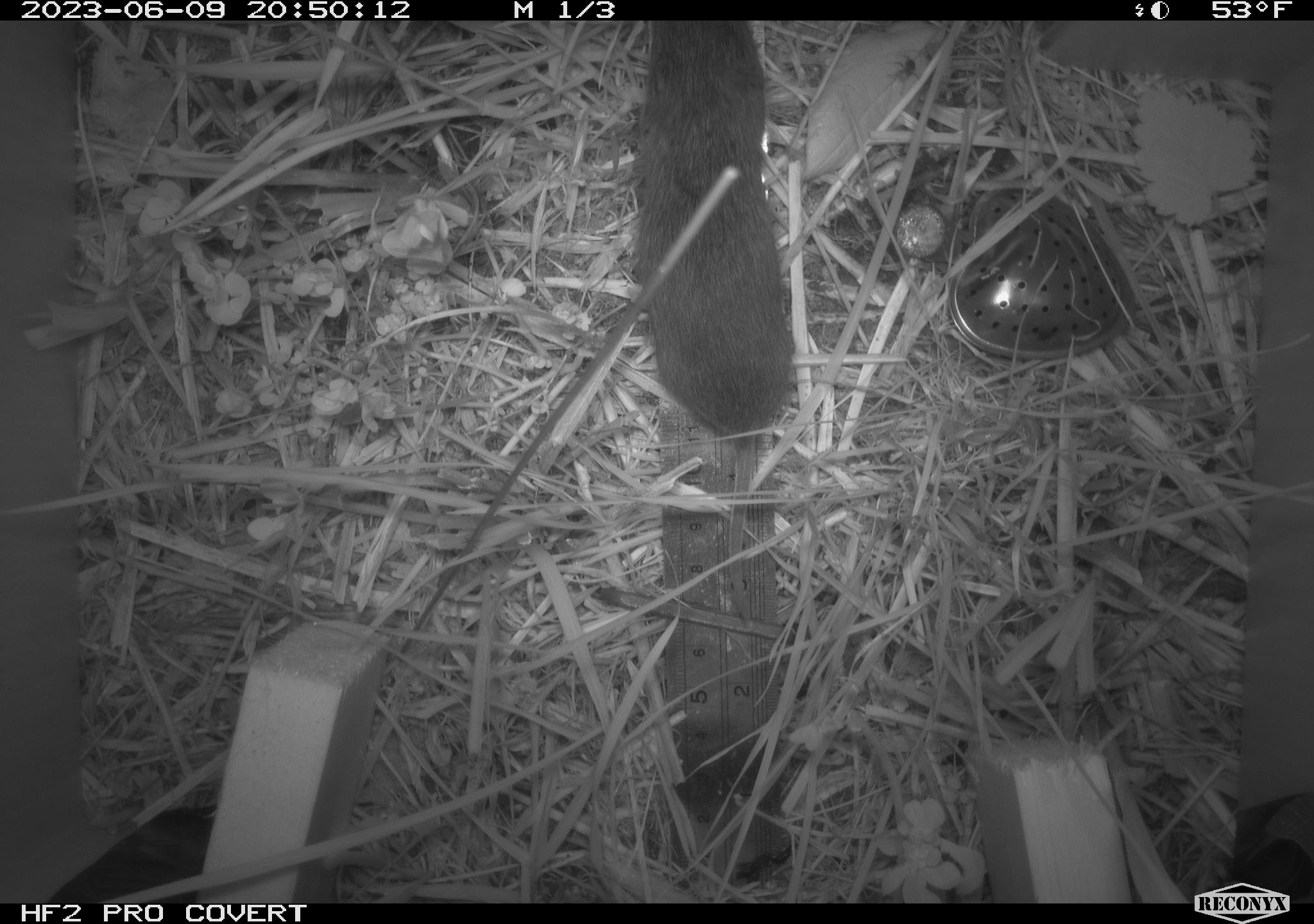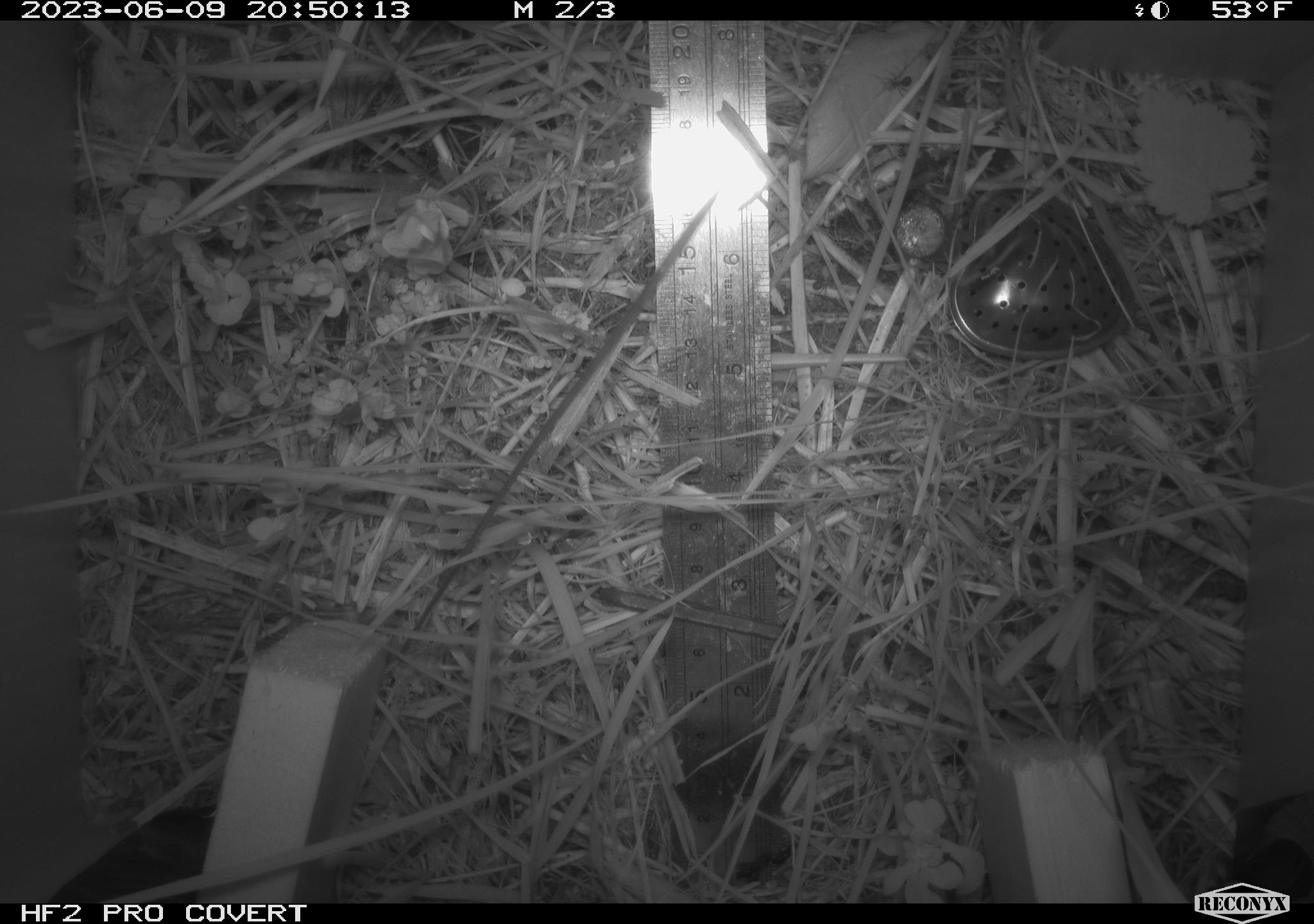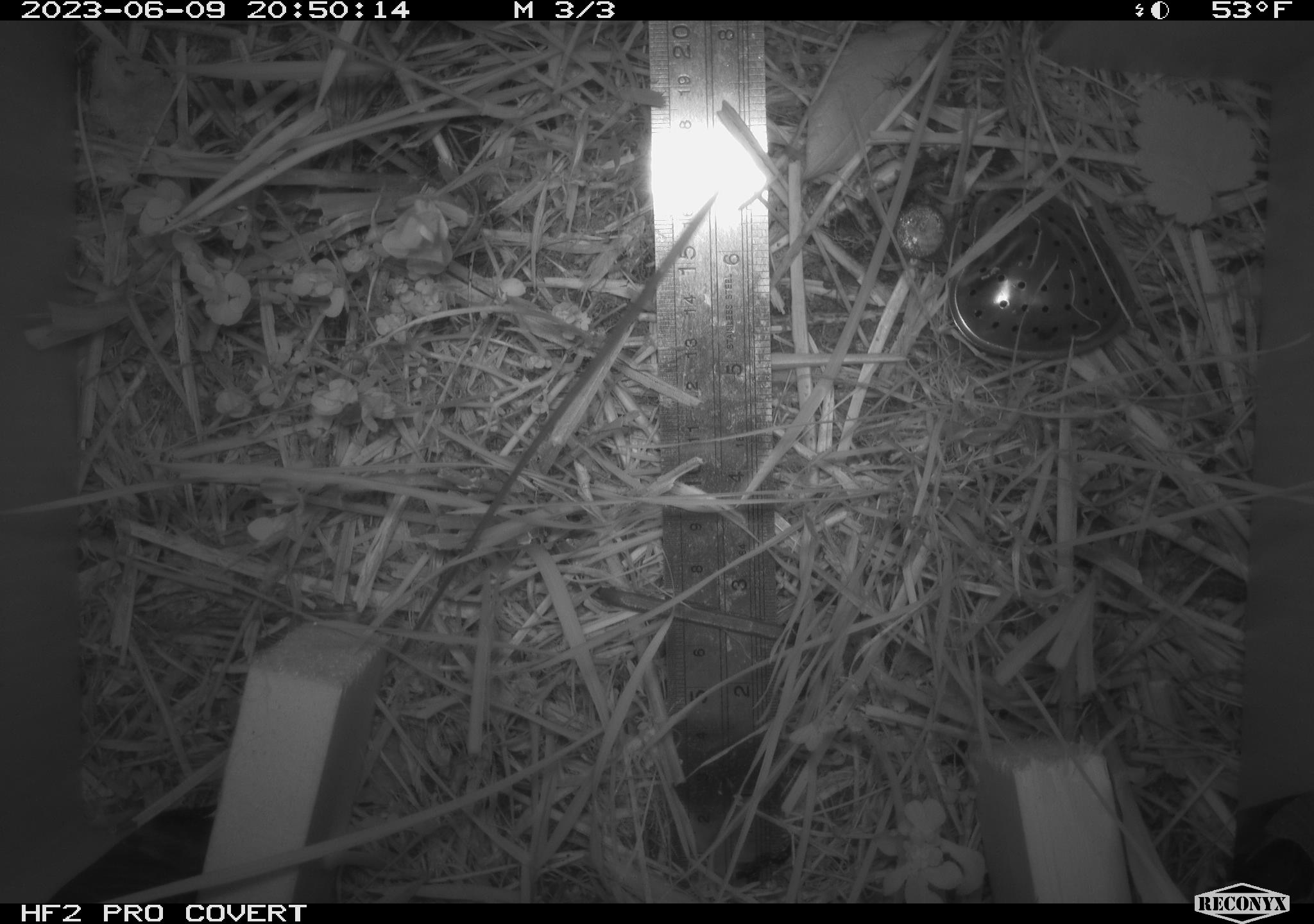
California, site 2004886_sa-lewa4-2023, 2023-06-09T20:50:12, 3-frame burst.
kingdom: Animalia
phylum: Chordata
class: Mammalia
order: Rodentia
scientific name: Rodentia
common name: mouse species